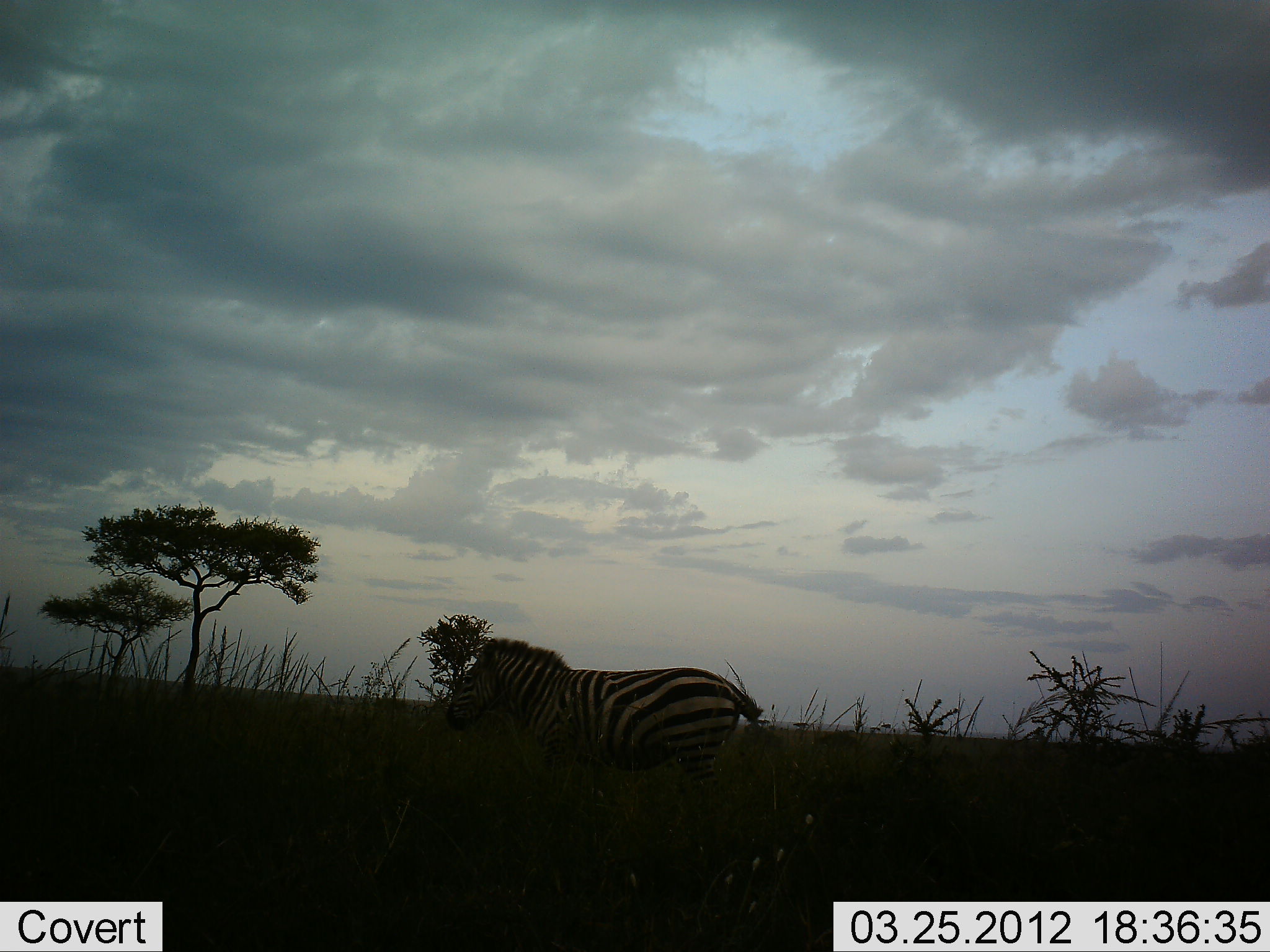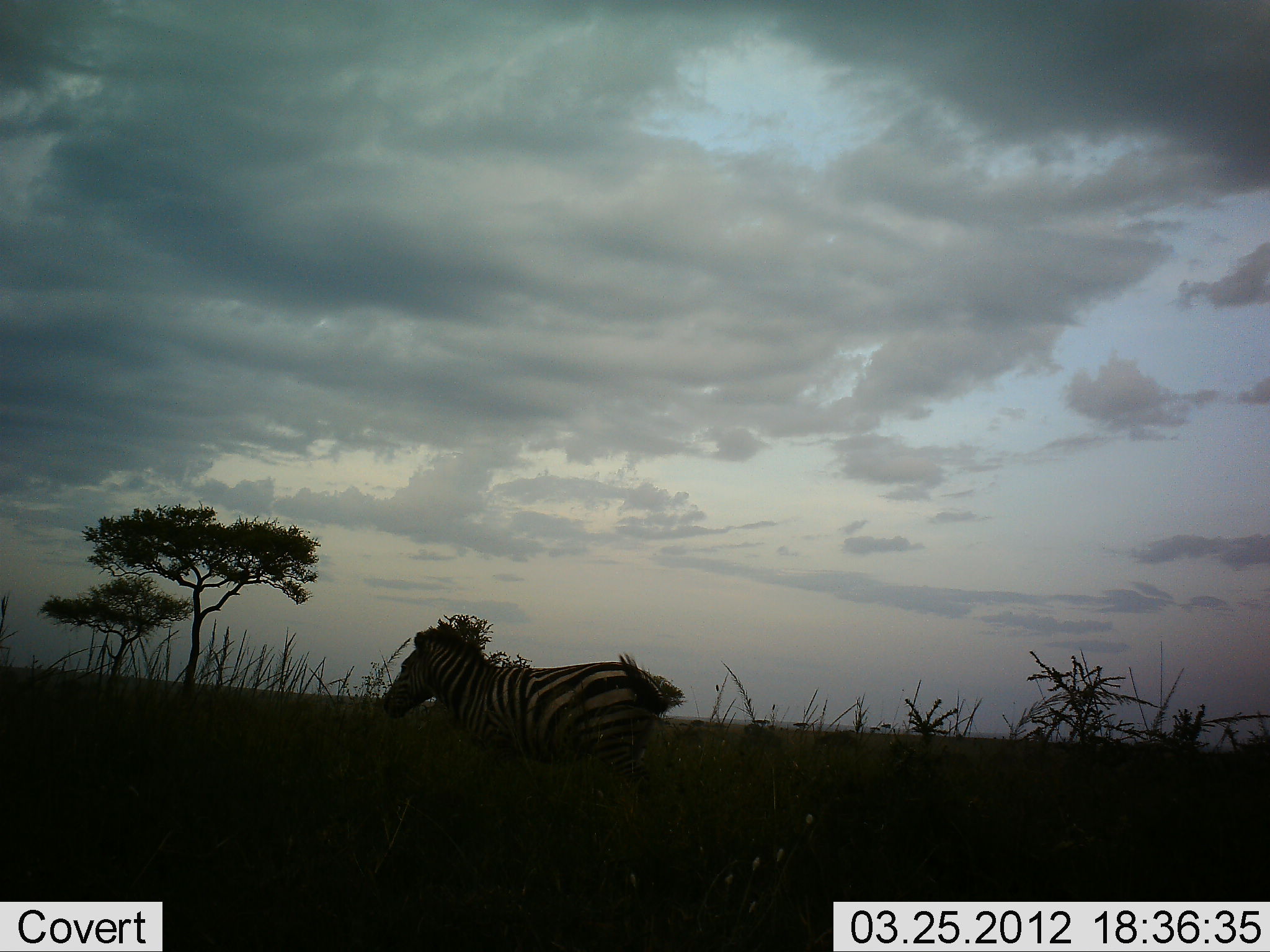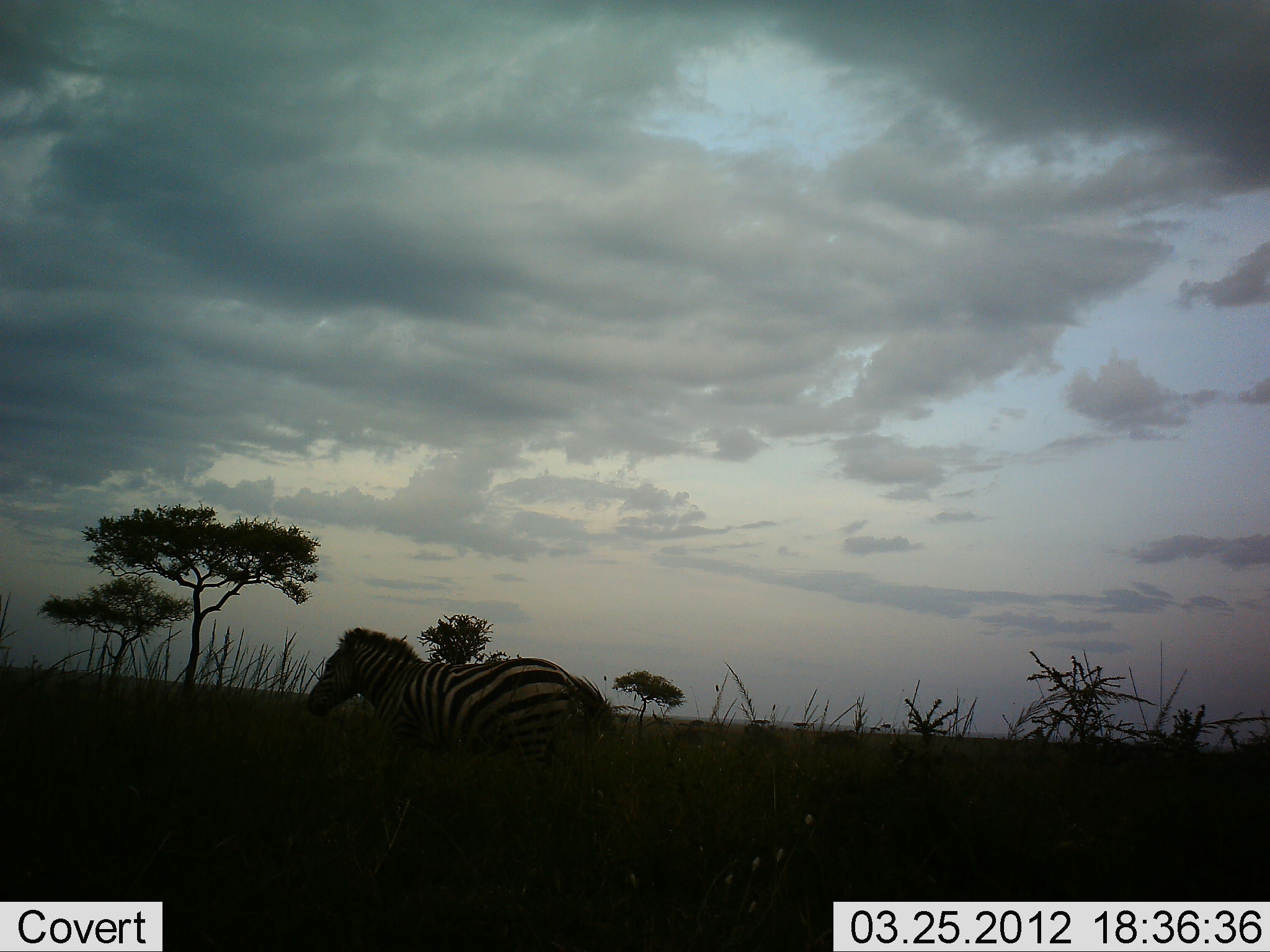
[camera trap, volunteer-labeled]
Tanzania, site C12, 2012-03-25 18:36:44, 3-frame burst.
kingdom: Animalia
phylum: Chordata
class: Mammalia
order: Perissodactyla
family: Equidae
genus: Equus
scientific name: Equus quagga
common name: plains zebra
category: zebra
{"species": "zebra (plains zebra) (Equus quagga)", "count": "1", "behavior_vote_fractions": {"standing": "7%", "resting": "0%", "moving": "96%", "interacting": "0%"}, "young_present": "0%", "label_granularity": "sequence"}